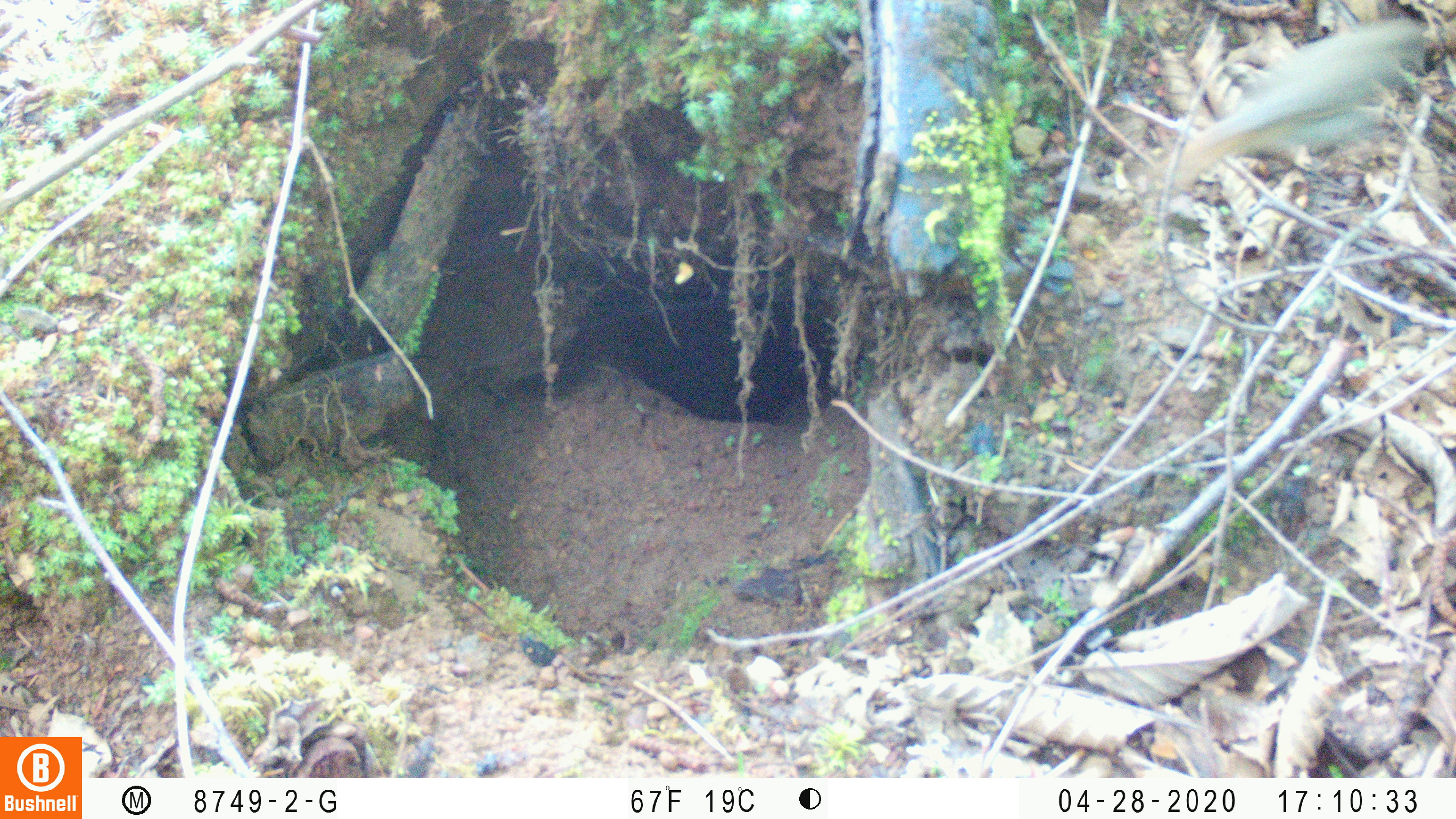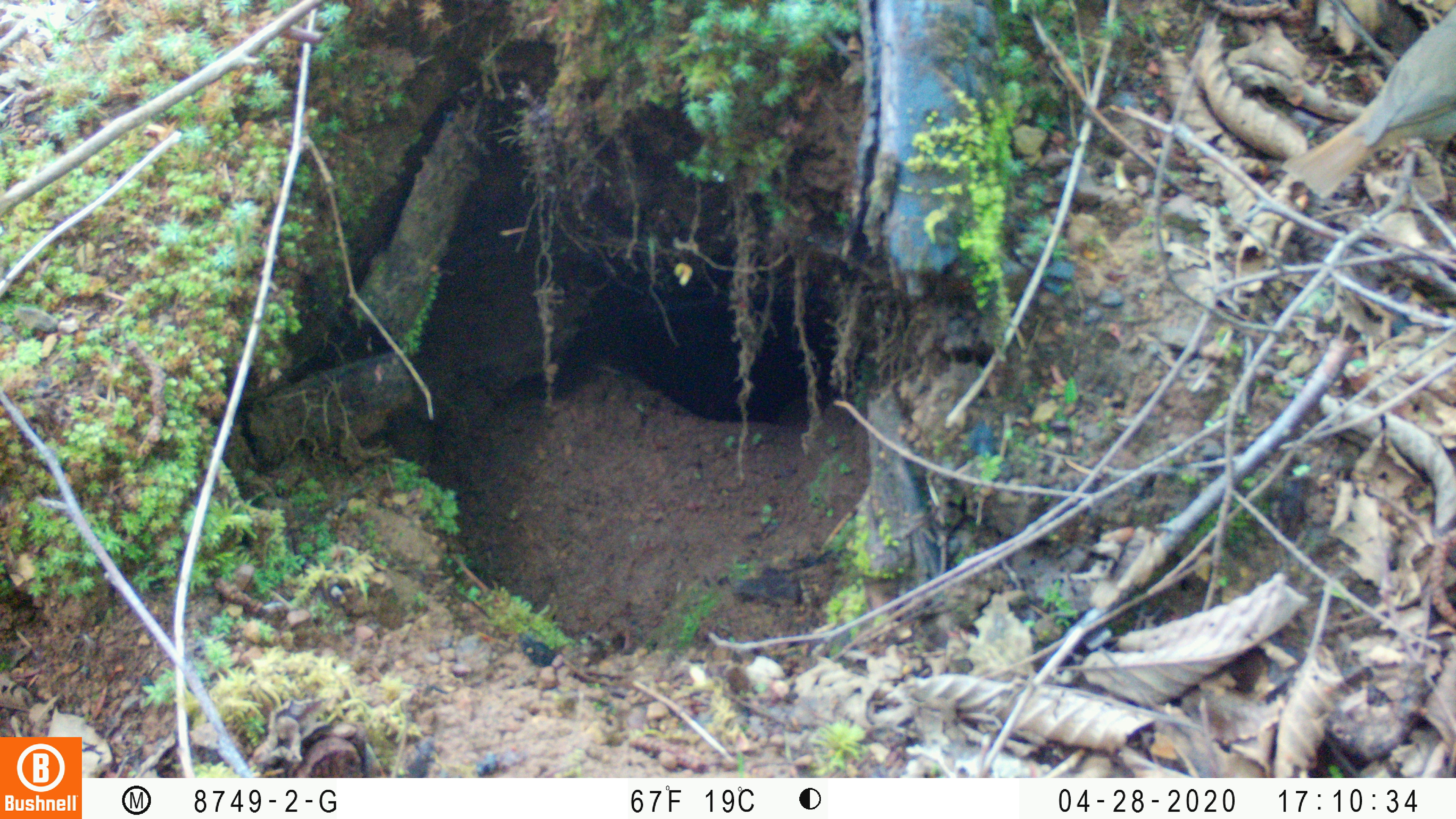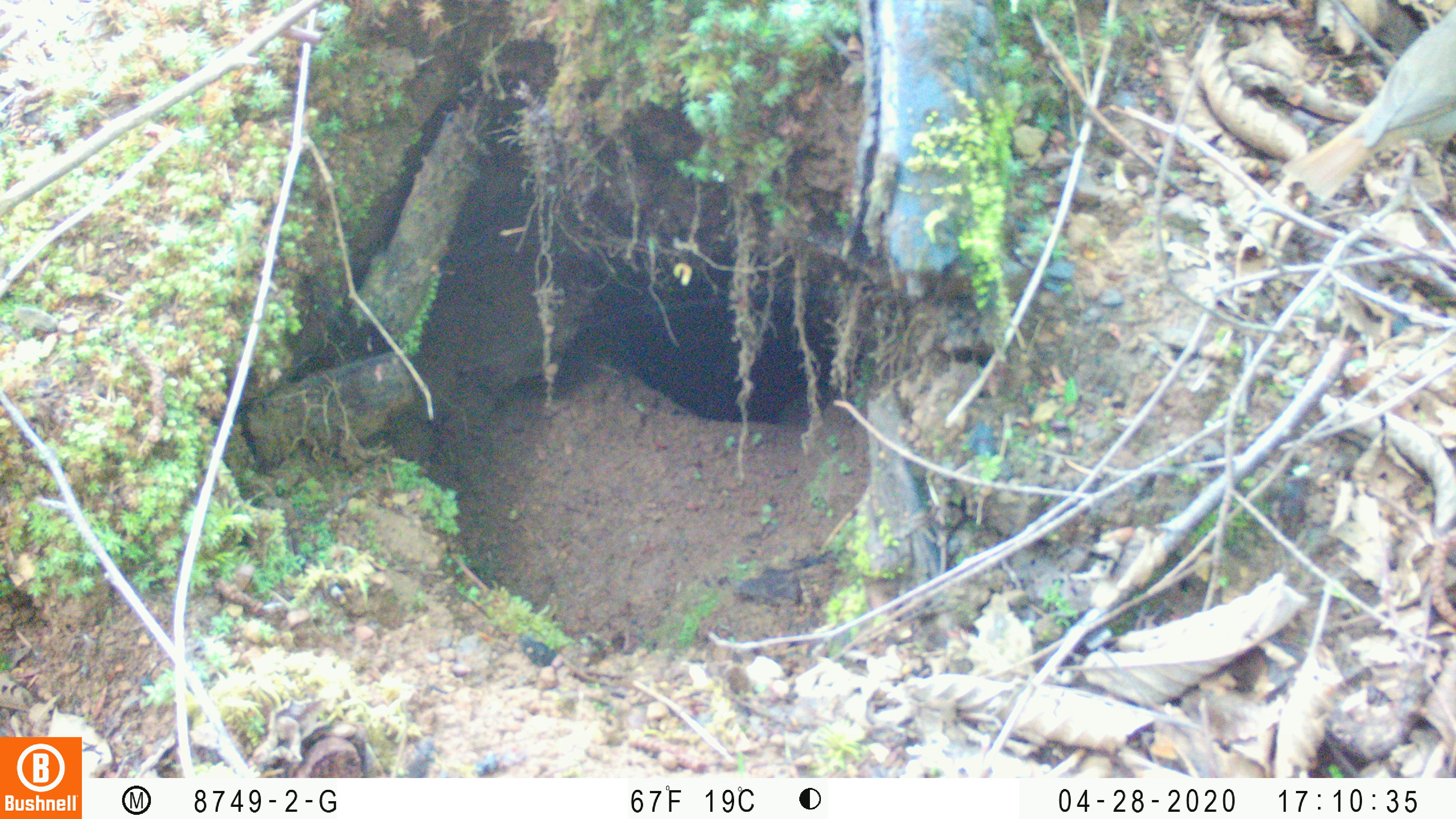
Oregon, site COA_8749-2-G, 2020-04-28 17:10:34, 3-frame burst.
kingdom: Animalia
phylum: Chordata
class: Aves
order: Passeriformes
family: Turdidae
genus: Catharus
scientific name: Catharus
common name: brown thrushes and nightingale-thrushes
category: catharus species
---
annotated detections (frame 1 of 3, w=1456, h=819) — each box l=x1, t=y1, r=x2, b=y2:
catharus species: l=1170, t=10, r=1441, b=185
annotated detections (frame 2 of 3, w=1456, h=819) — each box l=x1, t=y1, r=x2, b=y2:
catharus species: l=1289, t=16, r=1451, b=197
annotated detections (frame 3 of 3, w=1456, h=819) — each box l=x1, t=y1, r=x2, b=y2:
catharus species: l=1283, t=18, r=1451, b=201